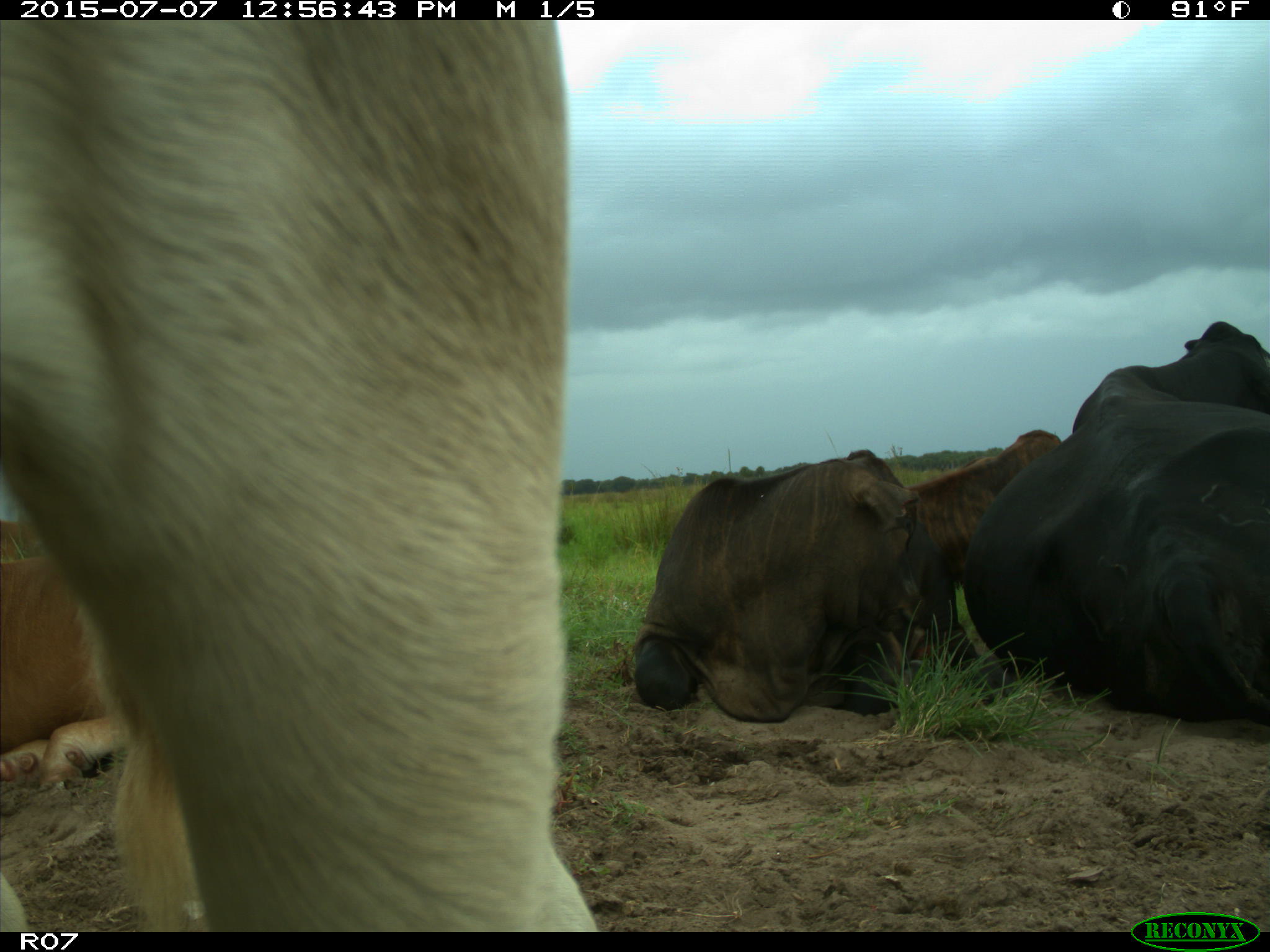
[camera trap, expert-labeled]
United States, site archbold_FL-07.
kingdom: Animalia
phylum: Chordata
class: Mammalia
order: Artiodactyla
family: Bovidae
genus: Bos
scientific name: Bos taurus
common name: domestic cow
Bos taurus (domestic cow).